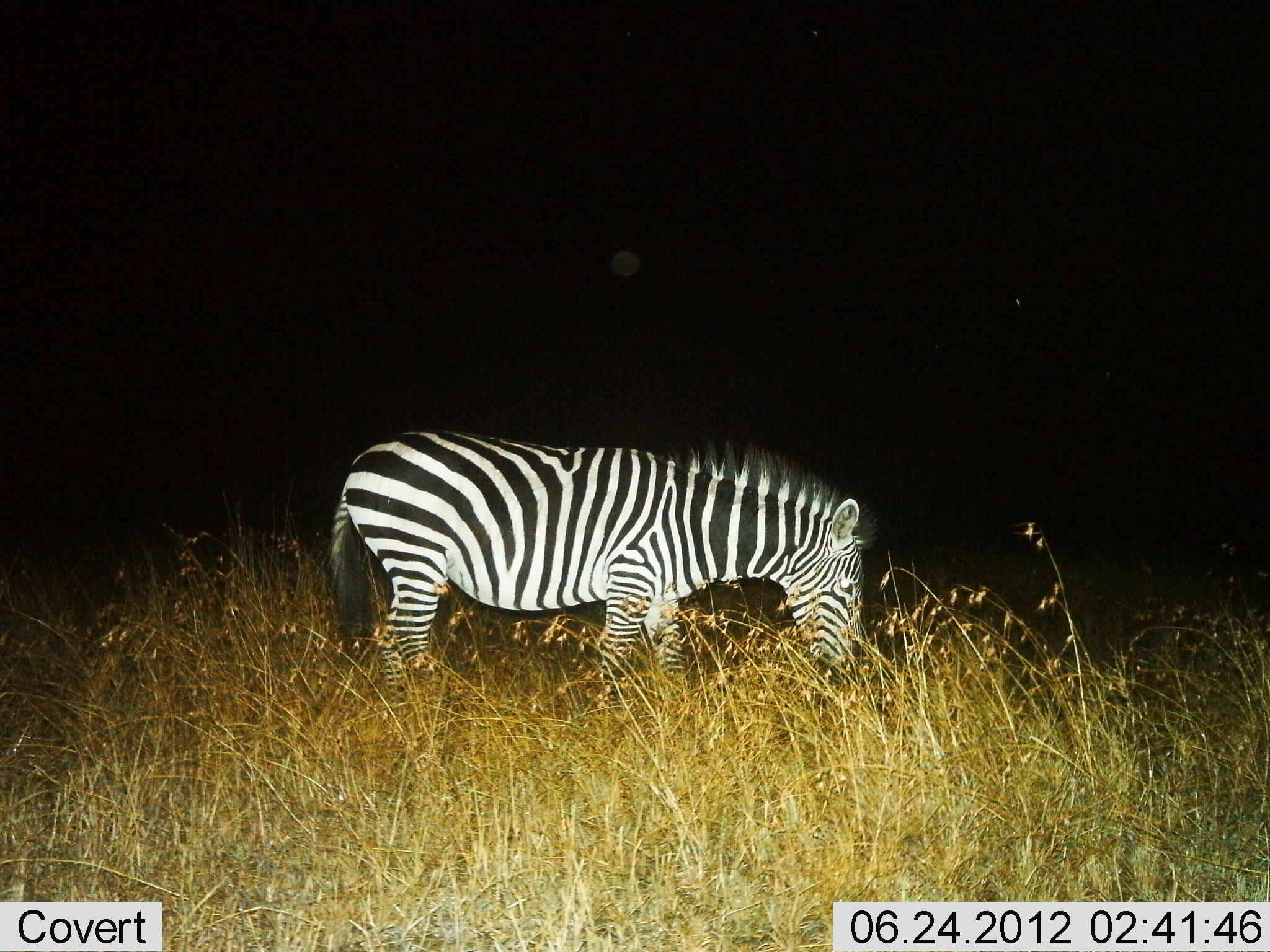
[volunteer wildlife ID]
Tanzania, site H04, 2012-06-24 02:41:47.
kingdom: Animalia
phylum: Chordata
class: Mammalia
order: Perissodactyla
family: Equidae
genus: Equus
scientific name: Equus quagga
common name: plains zebra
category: zebra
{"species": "zebra (plains zebra) (Equus quagga)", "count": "1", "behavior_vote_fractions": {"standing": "20%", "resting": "0%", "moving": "0%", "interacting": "0%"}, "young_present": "0%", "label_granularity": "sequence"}